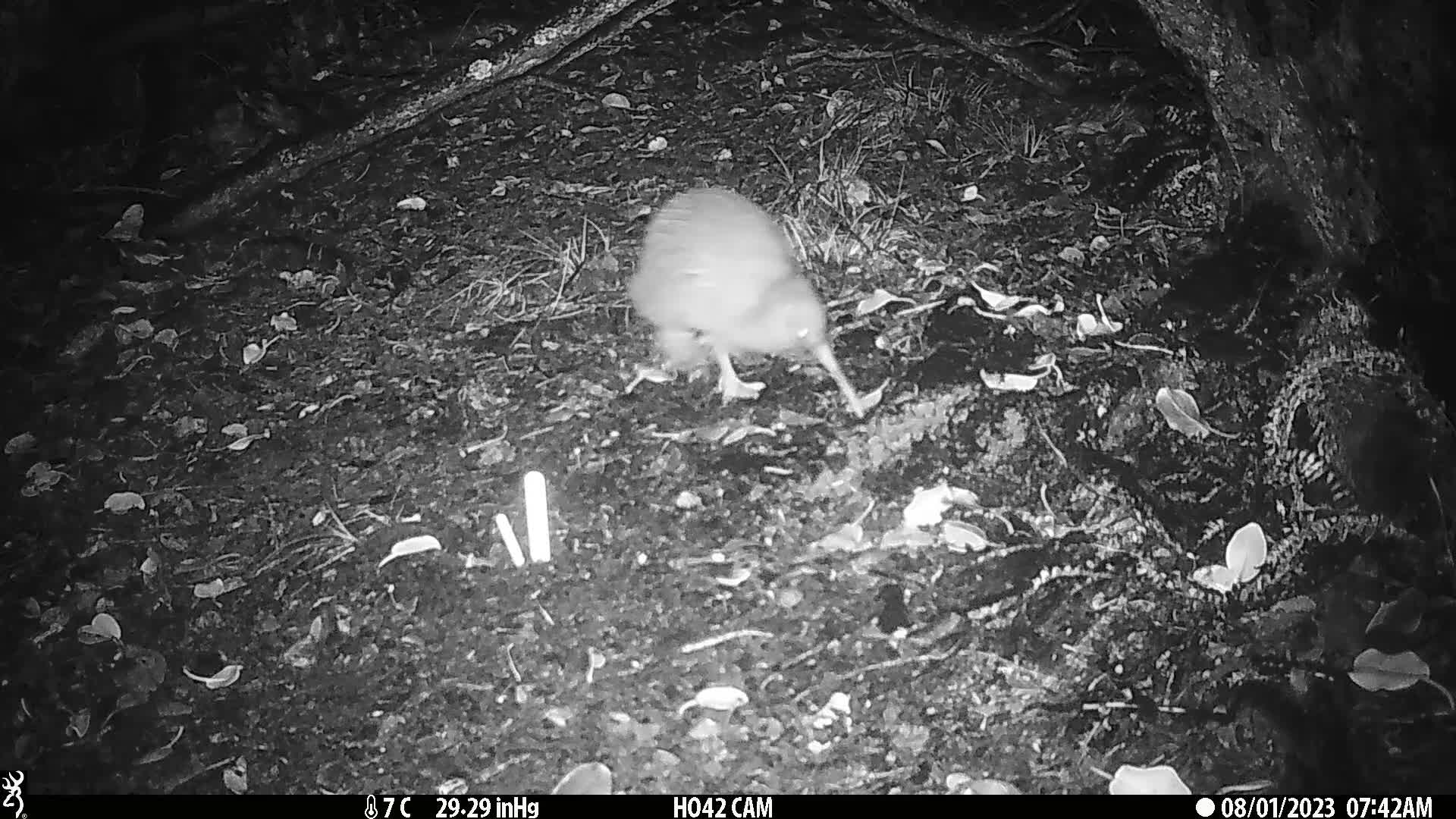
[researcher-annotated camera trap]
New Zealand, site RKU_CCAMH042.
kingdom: Animalia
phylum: Chordata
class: Aves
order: Apterygiformes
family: Apterygidae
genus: Apteryx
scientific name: Apteryx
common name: kiwi